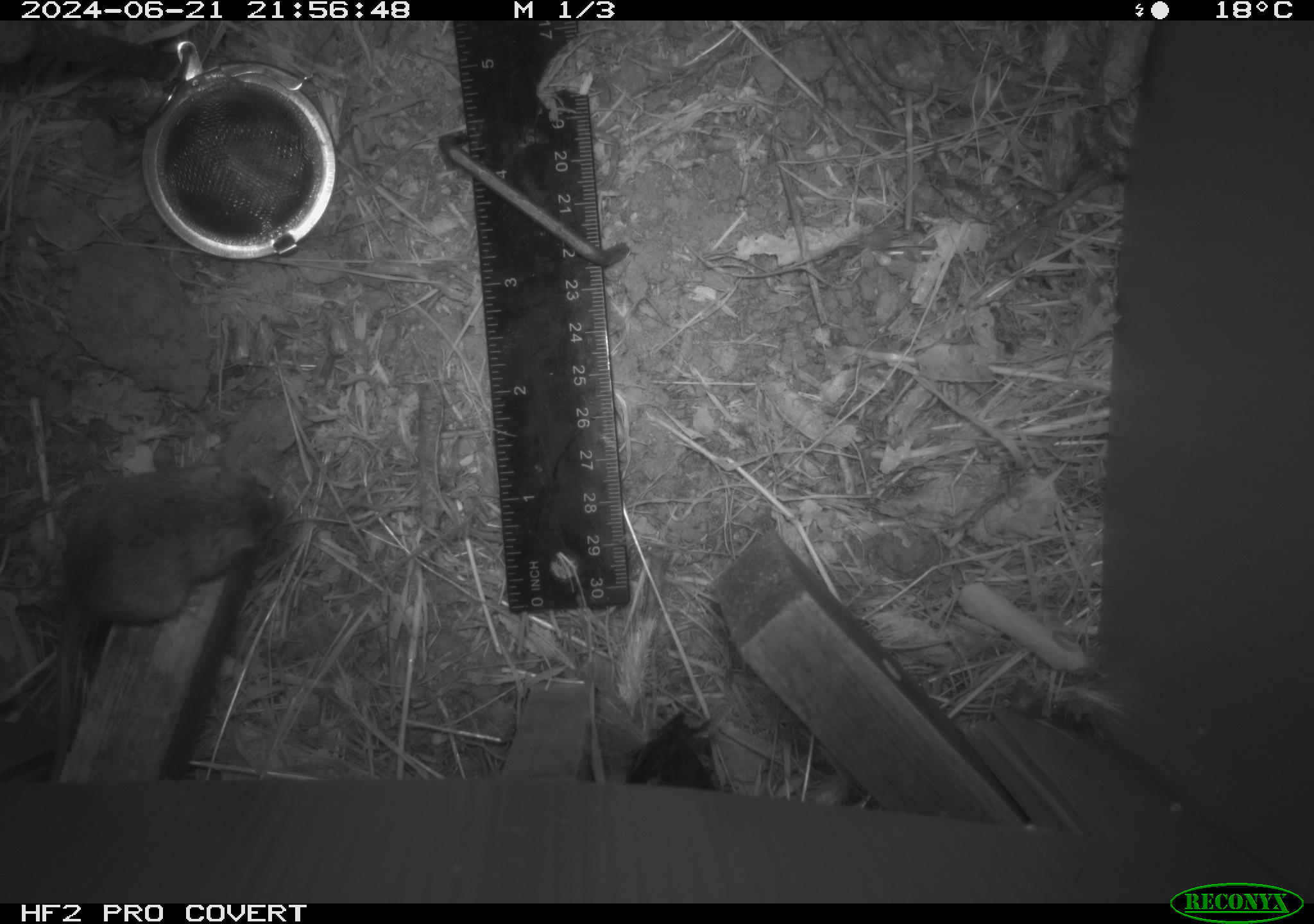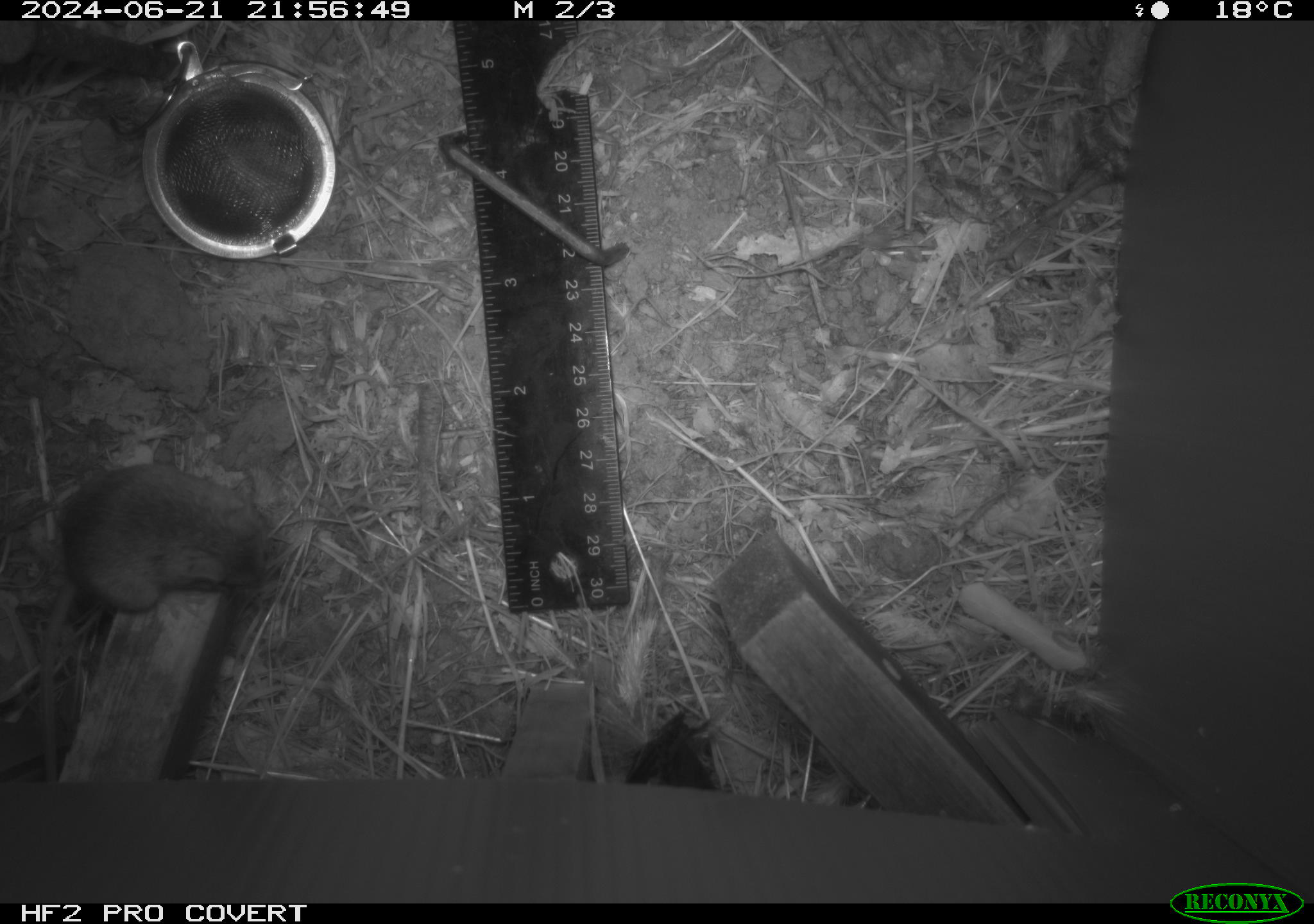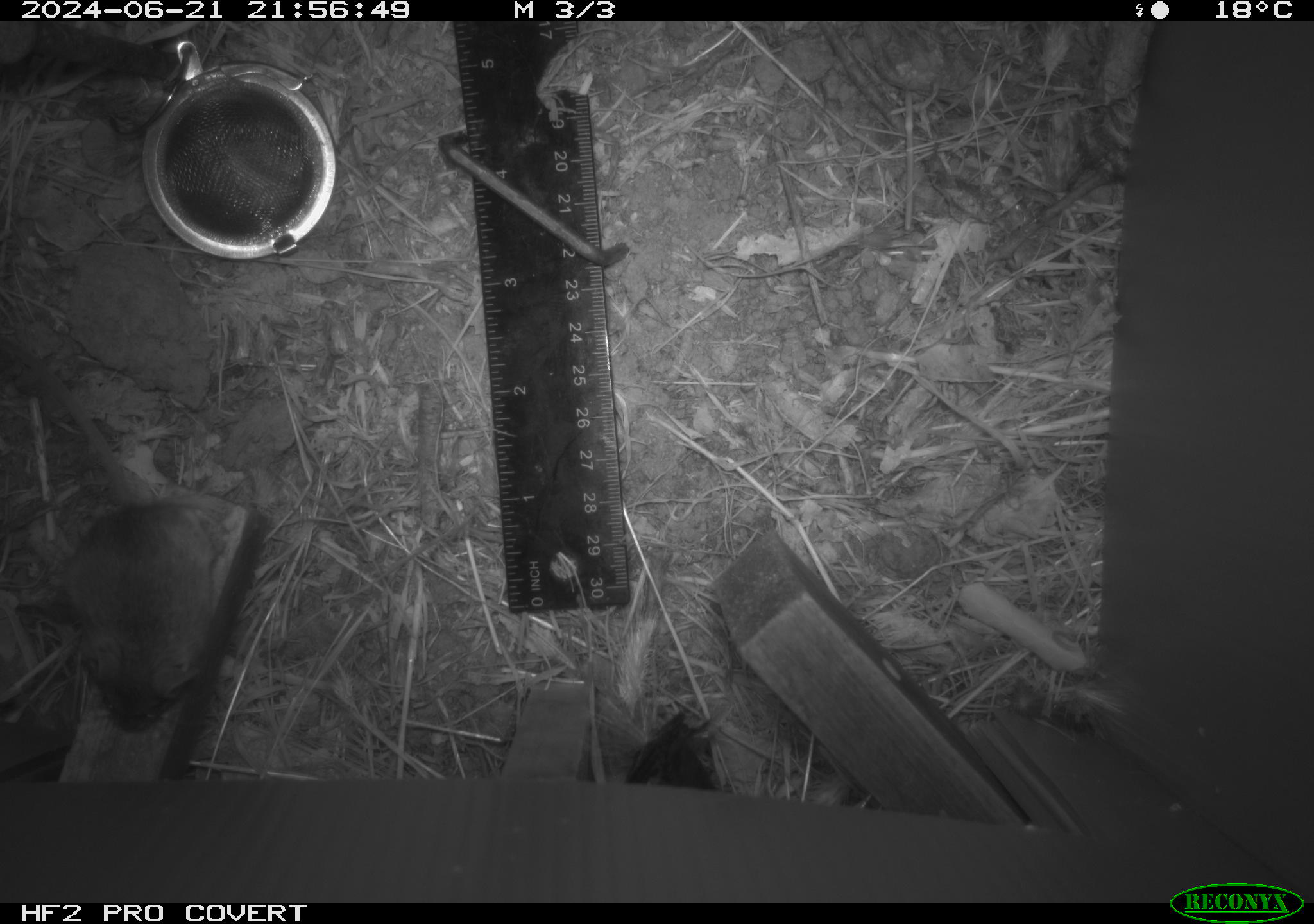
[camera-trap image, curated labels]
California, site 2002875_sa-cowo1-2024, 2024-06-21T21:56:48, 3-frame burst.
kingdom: Animalia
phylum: Chordata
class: Mammalia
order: Rodentia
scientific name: Rodentia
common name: mouse species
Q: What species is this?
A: Mouse species (Rodentia).